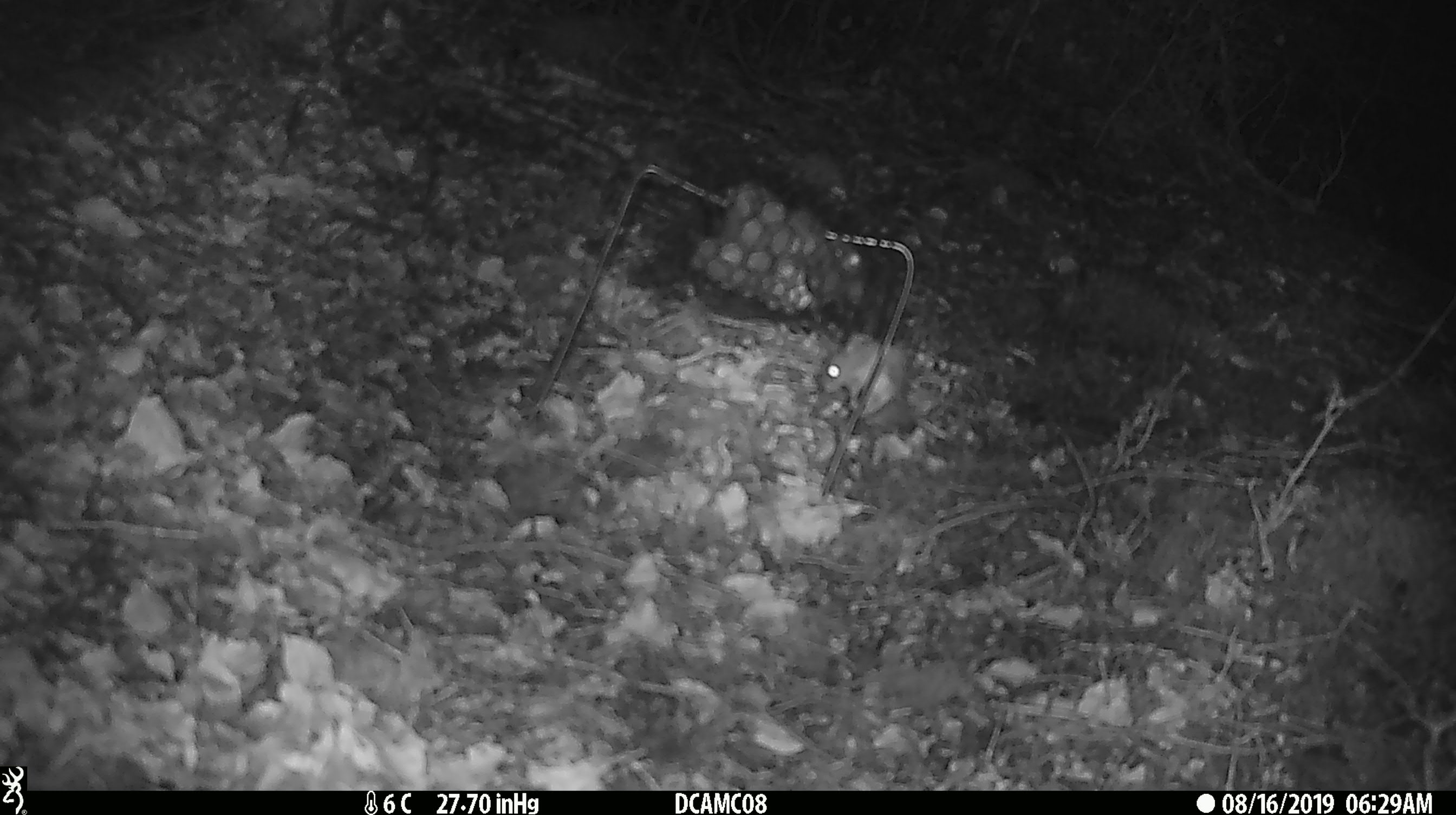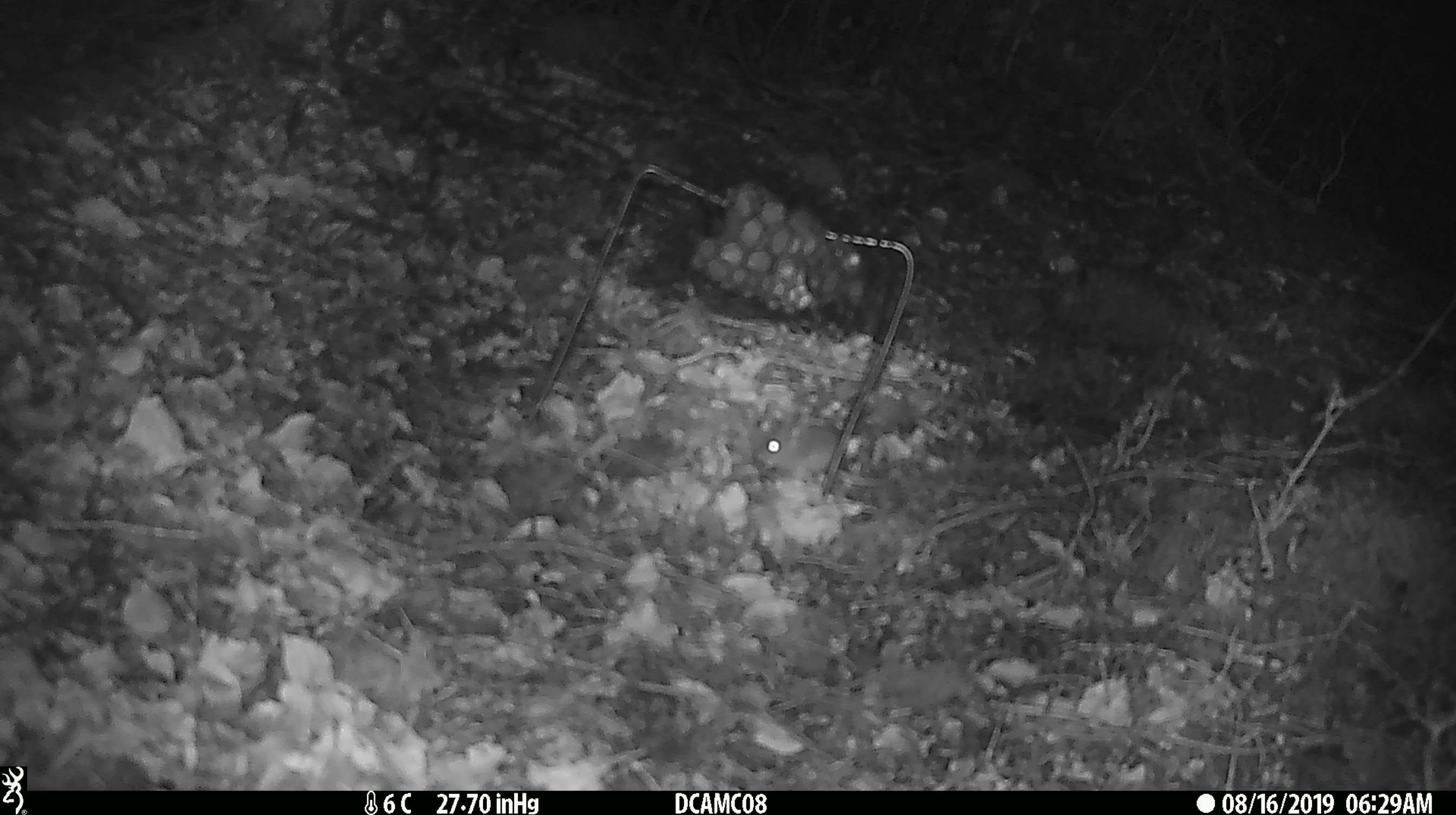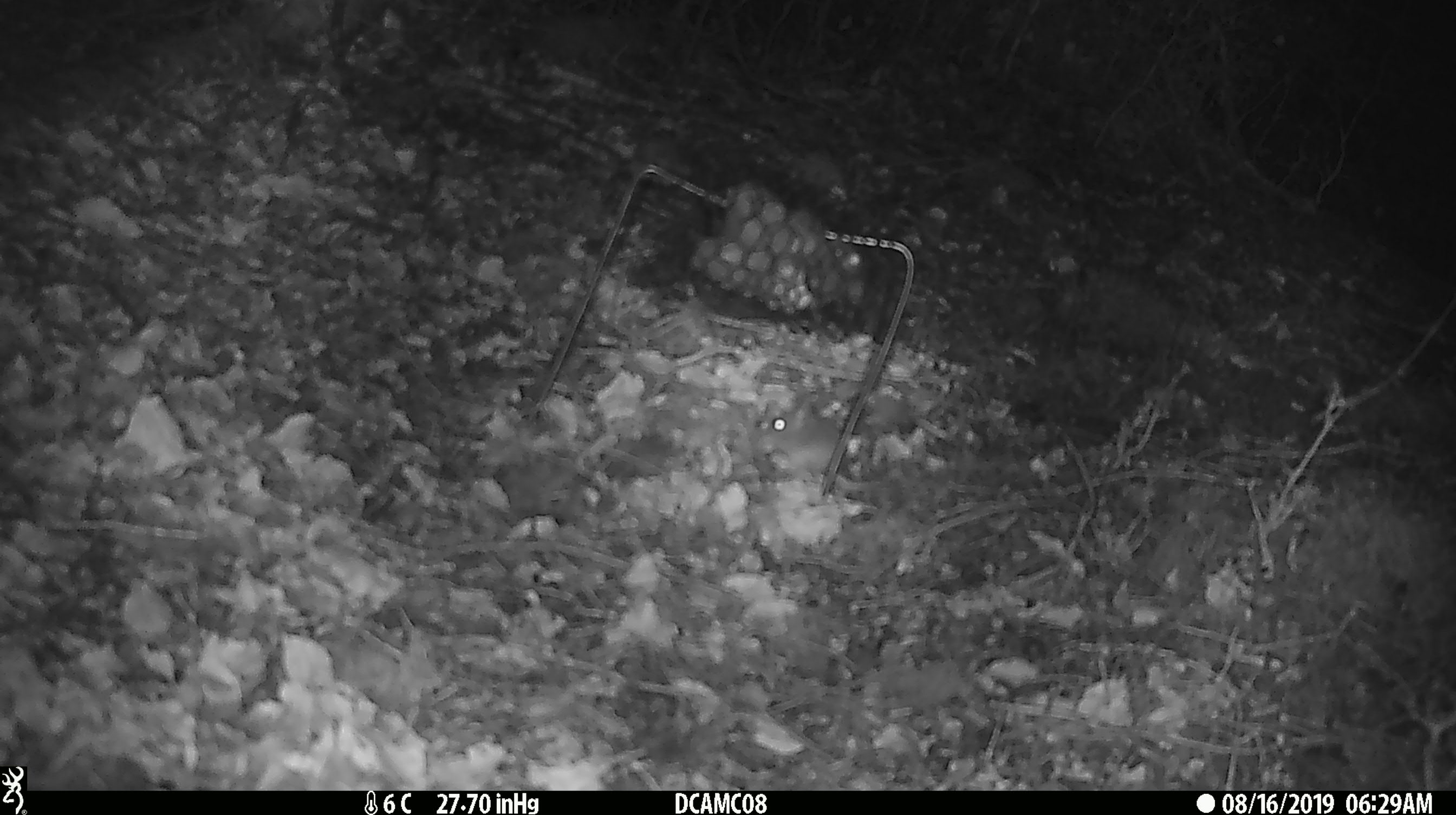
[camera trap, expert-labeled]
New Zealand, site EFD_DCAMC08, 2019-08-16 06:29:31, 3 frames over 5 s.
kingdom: Animalia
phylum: Chordata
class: Mammalia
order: Rodentia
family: Muridae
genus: Mus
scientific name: Mus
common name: mouse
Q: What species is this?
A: Mouse (Mus).